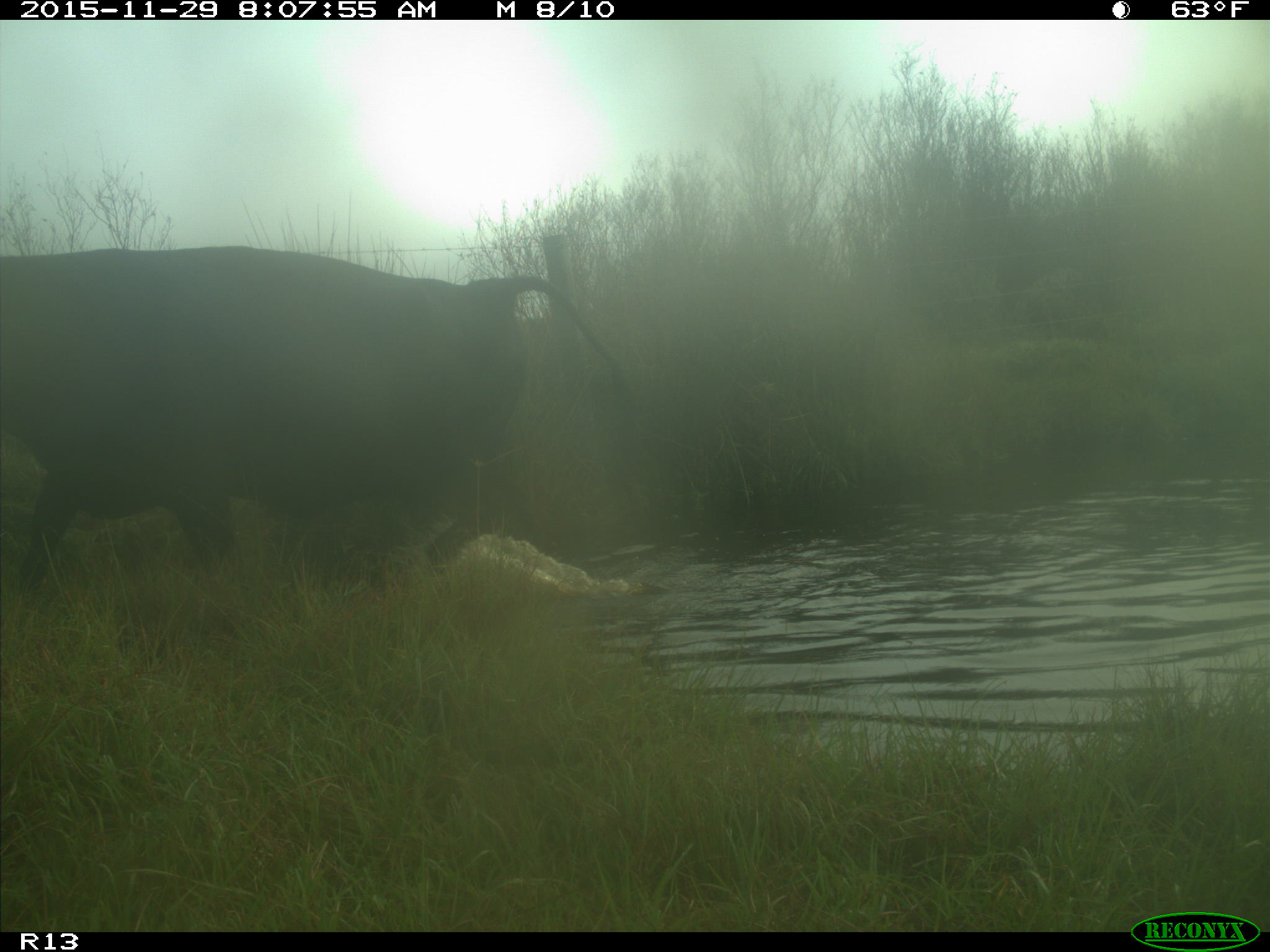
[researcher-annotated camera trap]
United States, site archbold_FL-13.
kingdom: Animalia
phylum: Chordata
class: Mammalia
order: Artiodactyla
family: Bovidae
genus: Bos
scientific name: Bos taurus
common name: domestic cow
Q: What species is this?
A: Bos taurus (domestic cow).